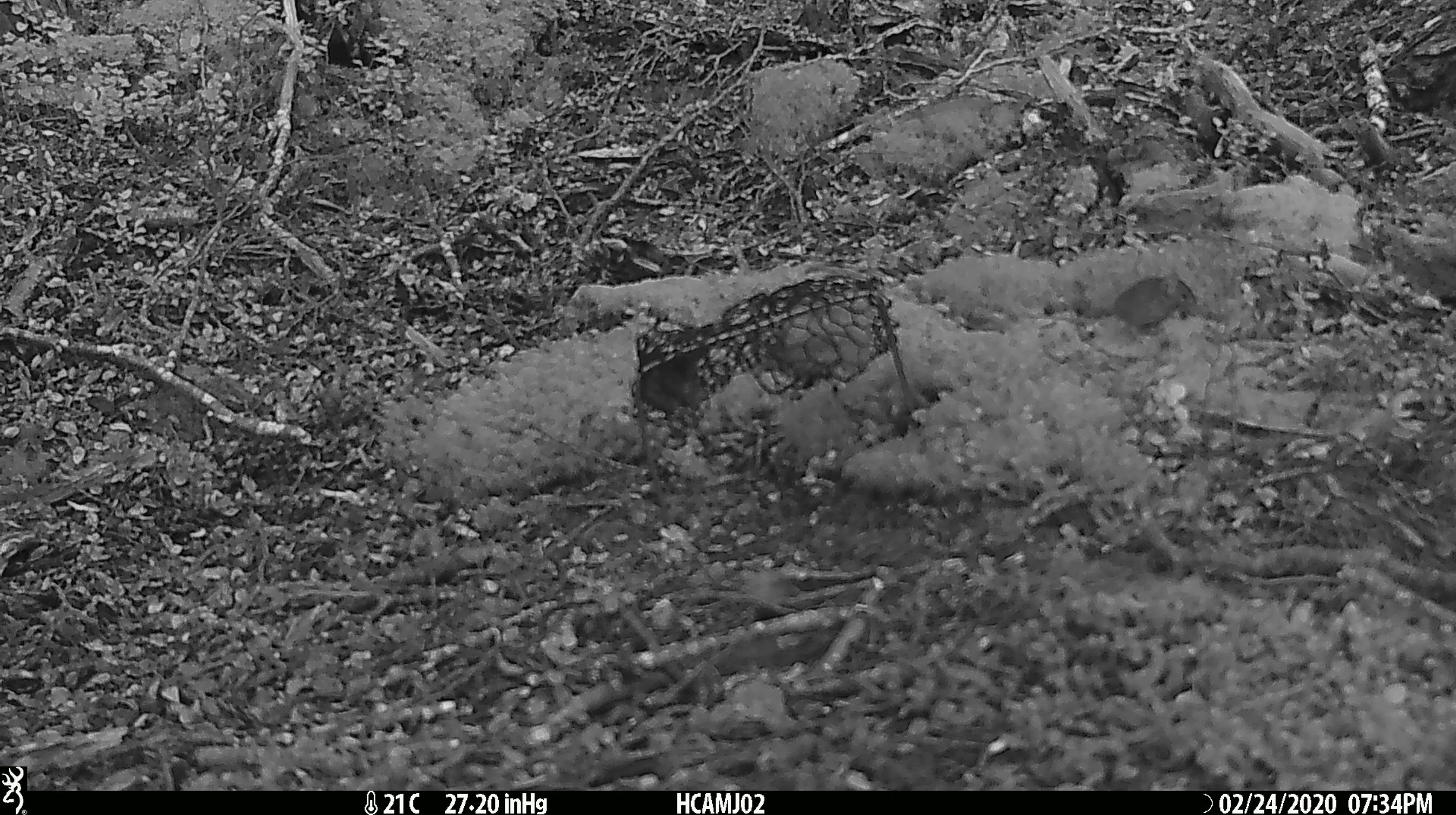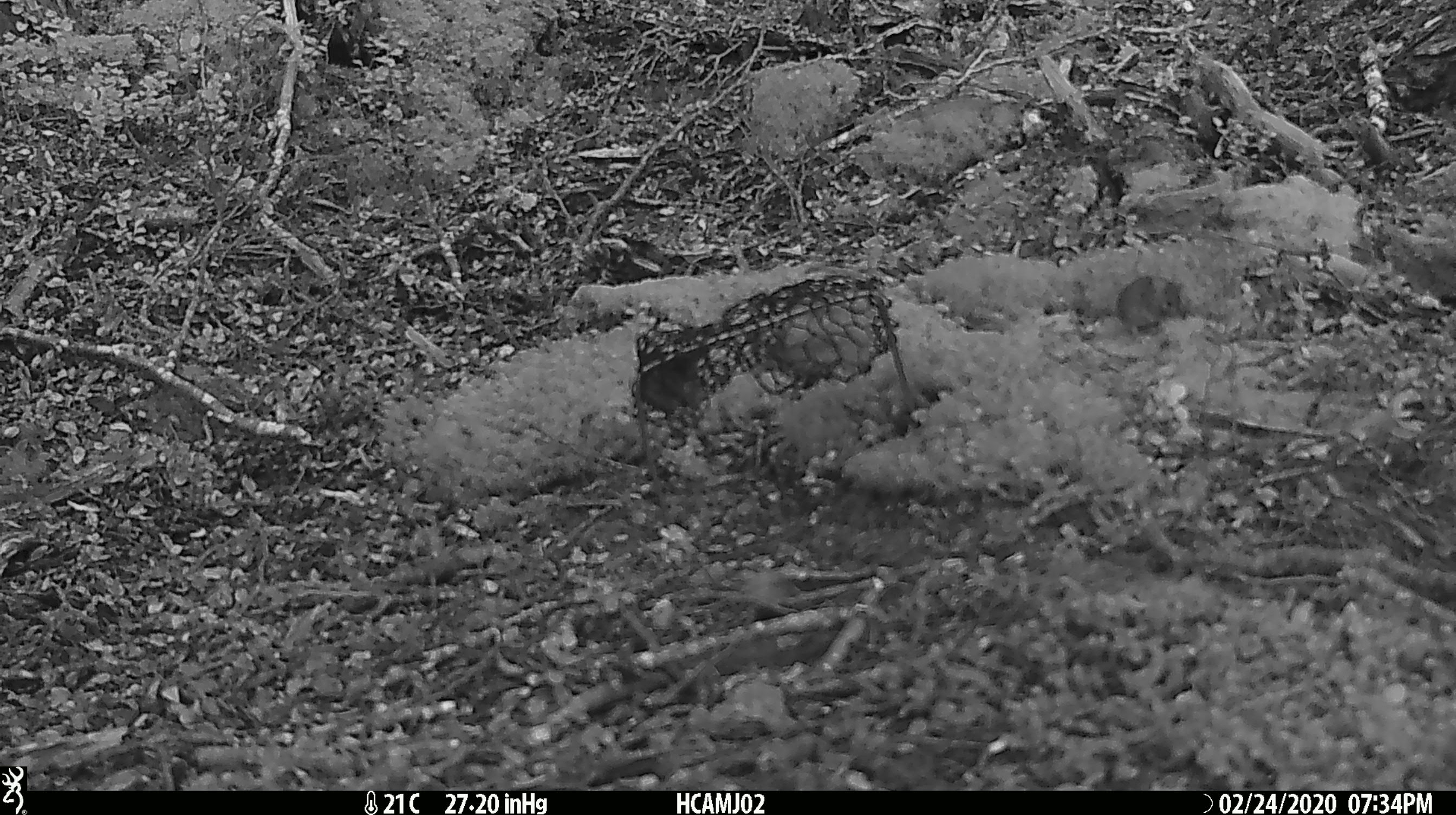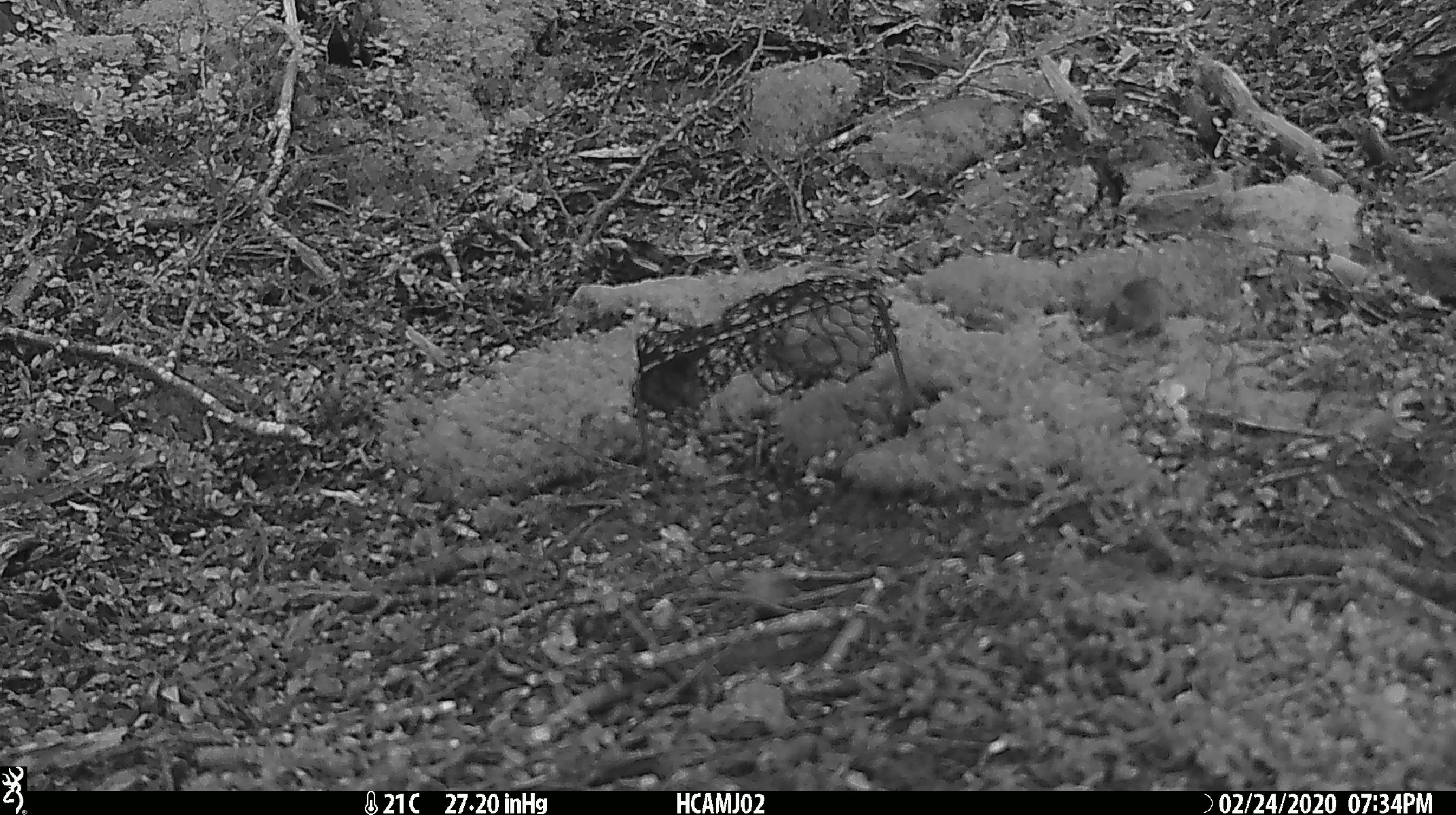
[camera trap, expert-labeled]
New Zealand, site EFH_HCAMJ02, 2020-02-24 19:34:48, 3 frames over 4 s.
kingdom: Animalia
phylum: Chordata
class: Mammalia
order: Rodentia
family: Muridae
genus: Mus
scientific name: Mus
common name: mouse